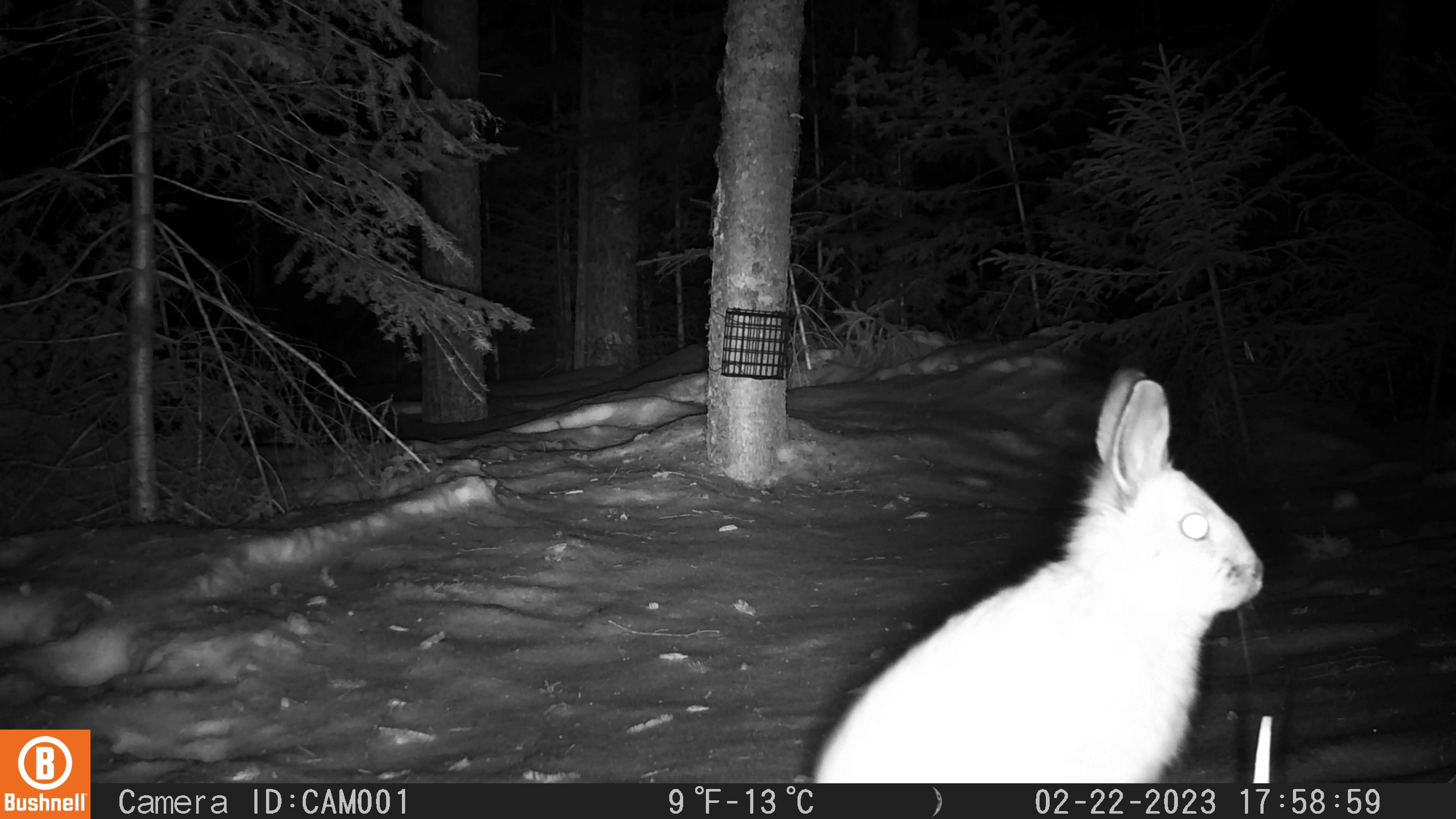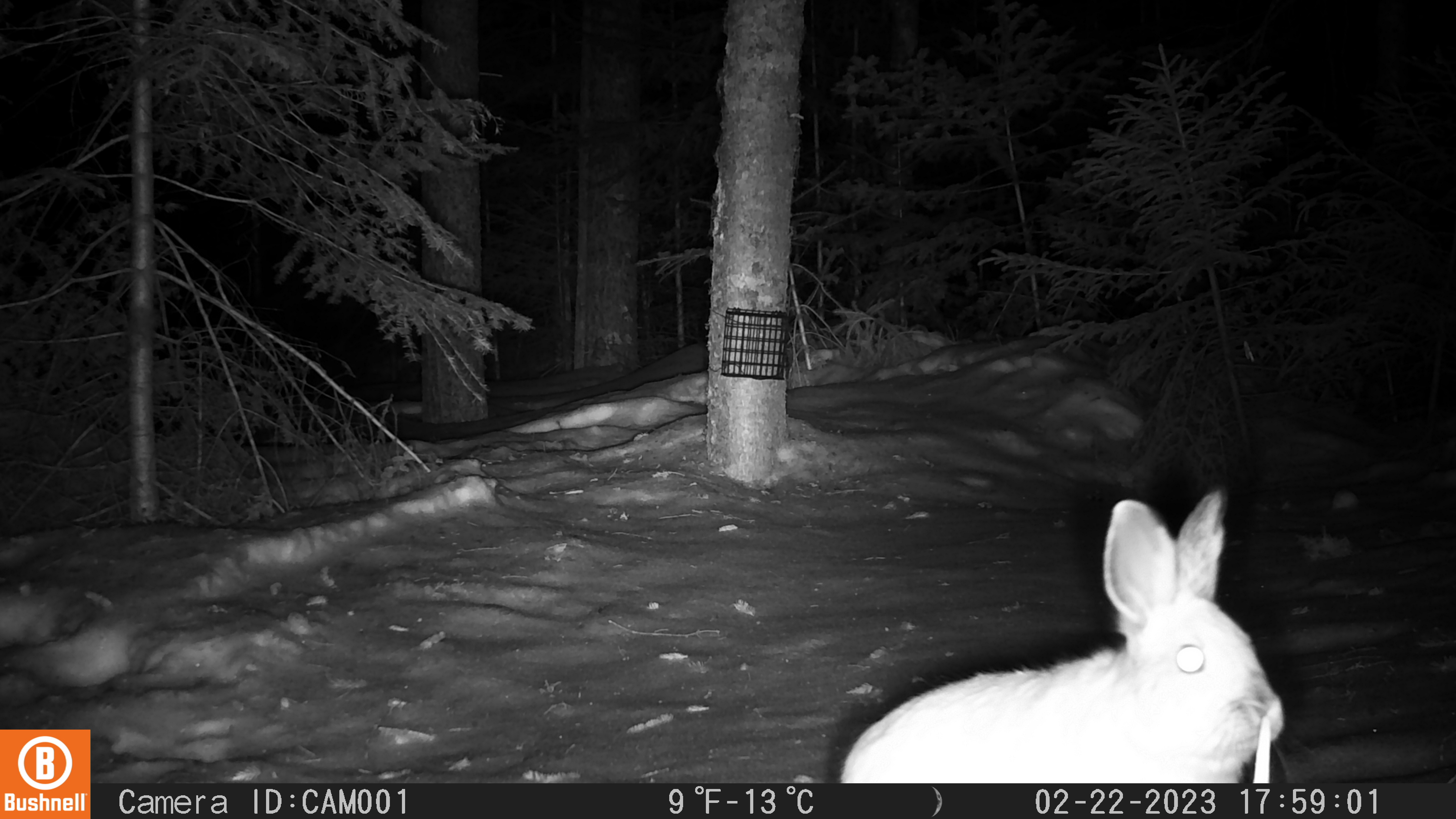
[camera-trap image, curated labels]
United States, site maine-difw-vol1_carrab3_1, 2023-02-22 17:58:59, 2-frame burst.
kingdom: Animalia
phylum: Chordata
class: Mammalia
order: Lagomorpha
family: Leporidae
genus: Lepus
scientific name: Lepus americanus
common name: snowshoe hare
Snowshoe hare (Lepus americanus).